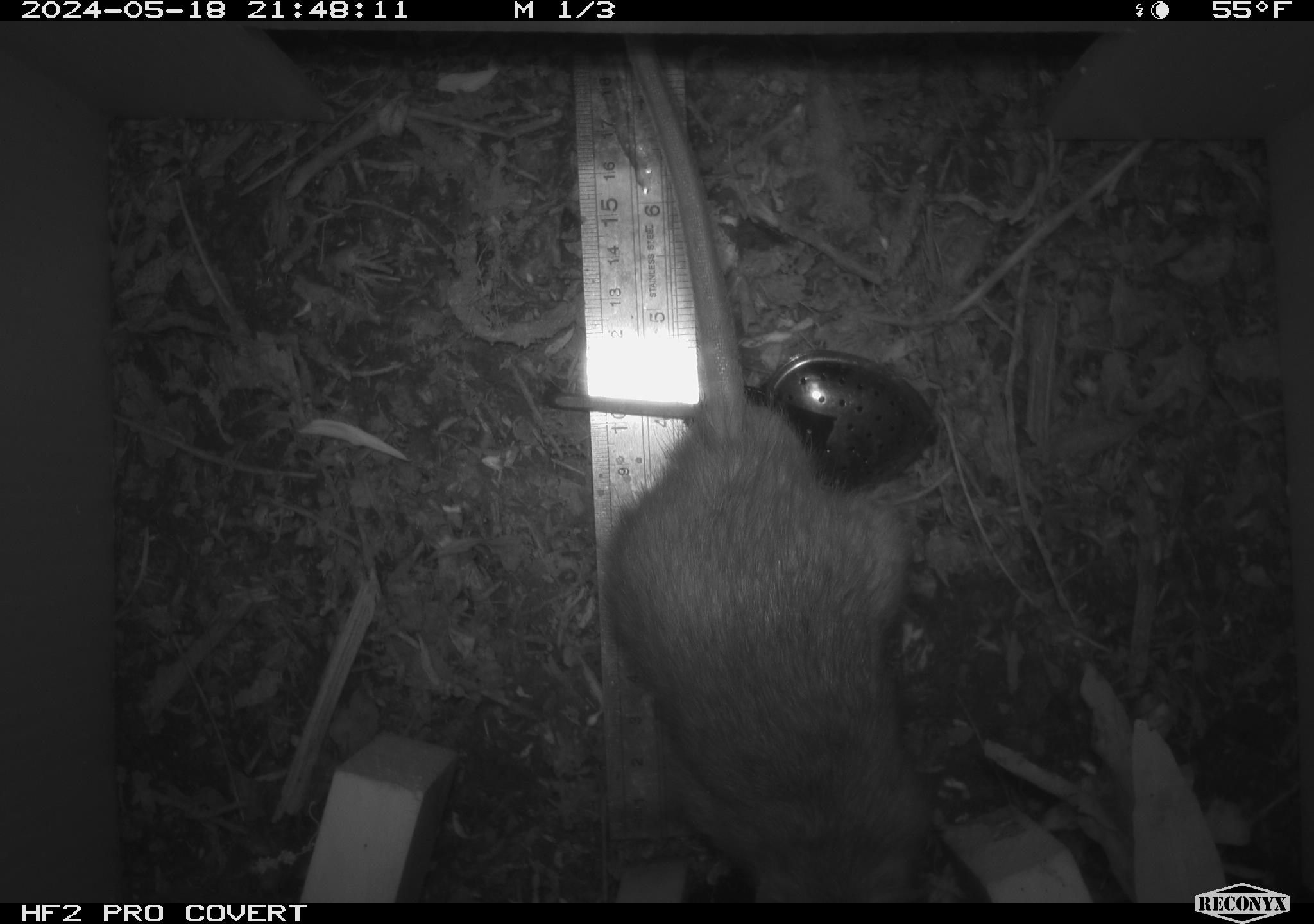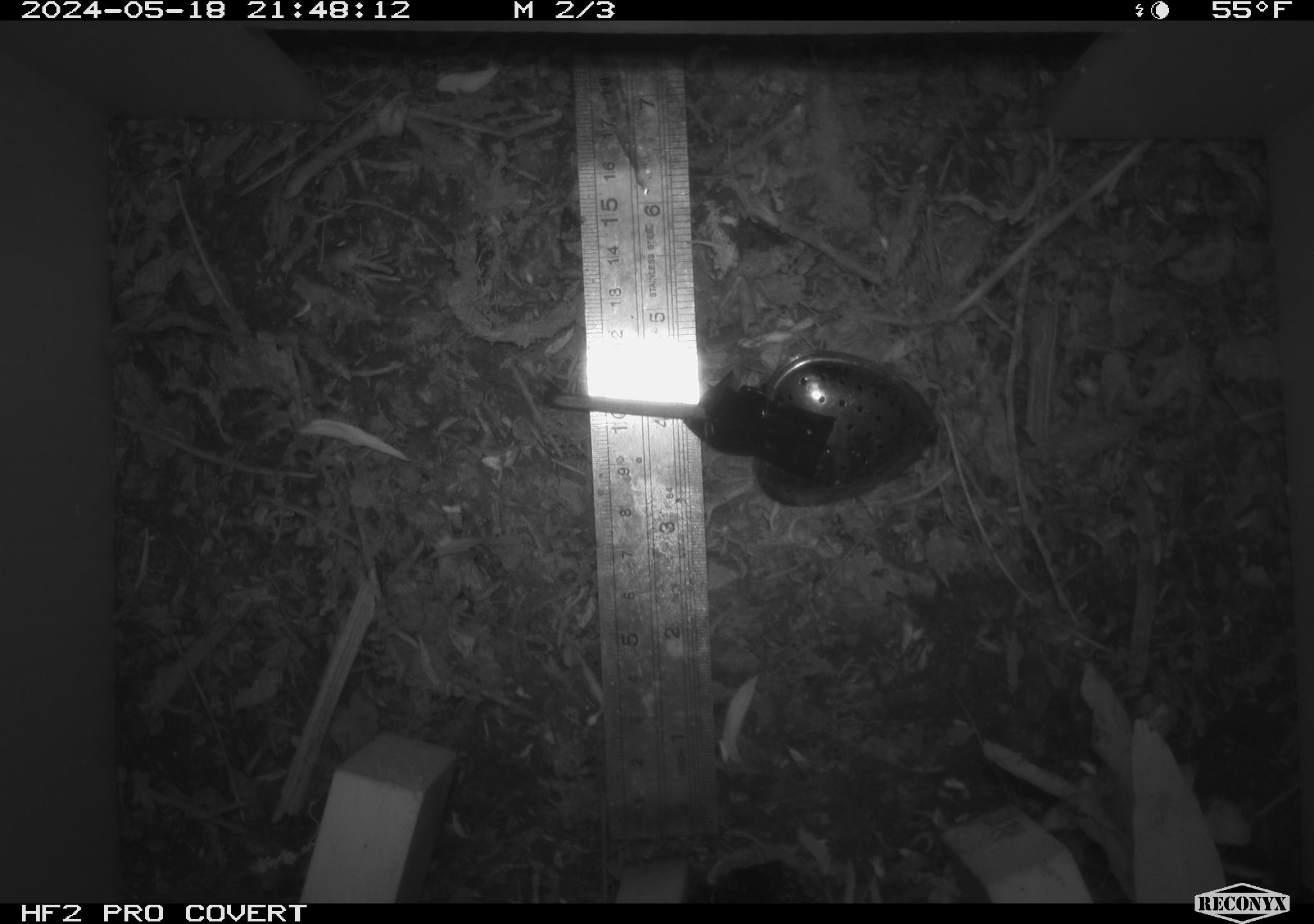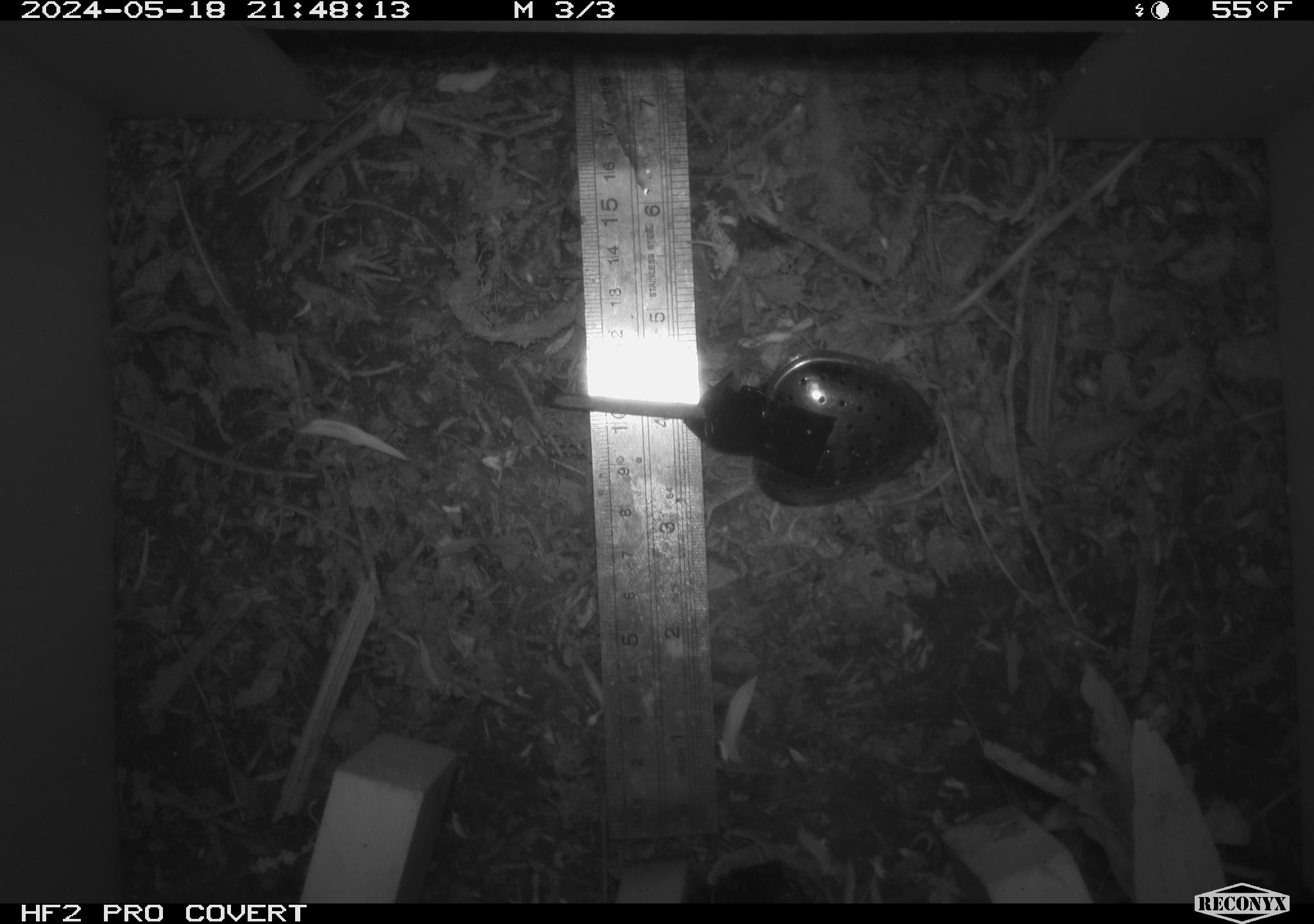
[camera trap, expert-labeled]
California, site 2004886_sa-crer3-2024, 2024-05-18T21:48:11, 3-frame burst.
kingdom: Animalia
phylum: Chordata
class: Mammalia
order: Rodentia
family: Muridae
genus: Rattus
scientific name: Rattus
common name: rat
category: rattus species